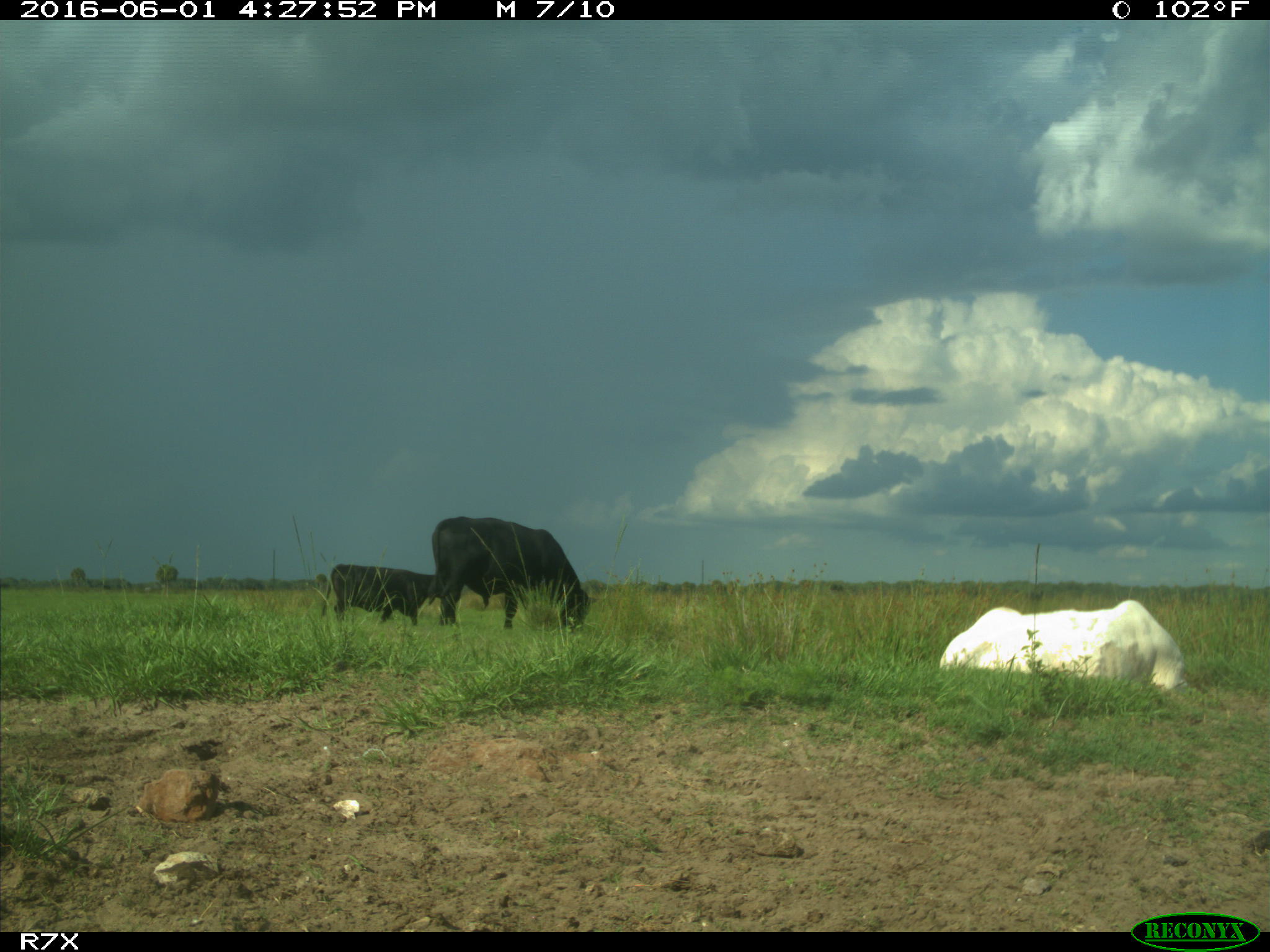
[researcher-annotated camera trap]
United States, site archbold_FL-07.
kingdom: Animalia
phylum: Chordata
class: Mammalia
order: Artiodactyla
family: Bovidae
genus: Bos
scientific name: Bos taurus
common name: domestic cow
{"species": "Bos taurus (domestic cow)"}